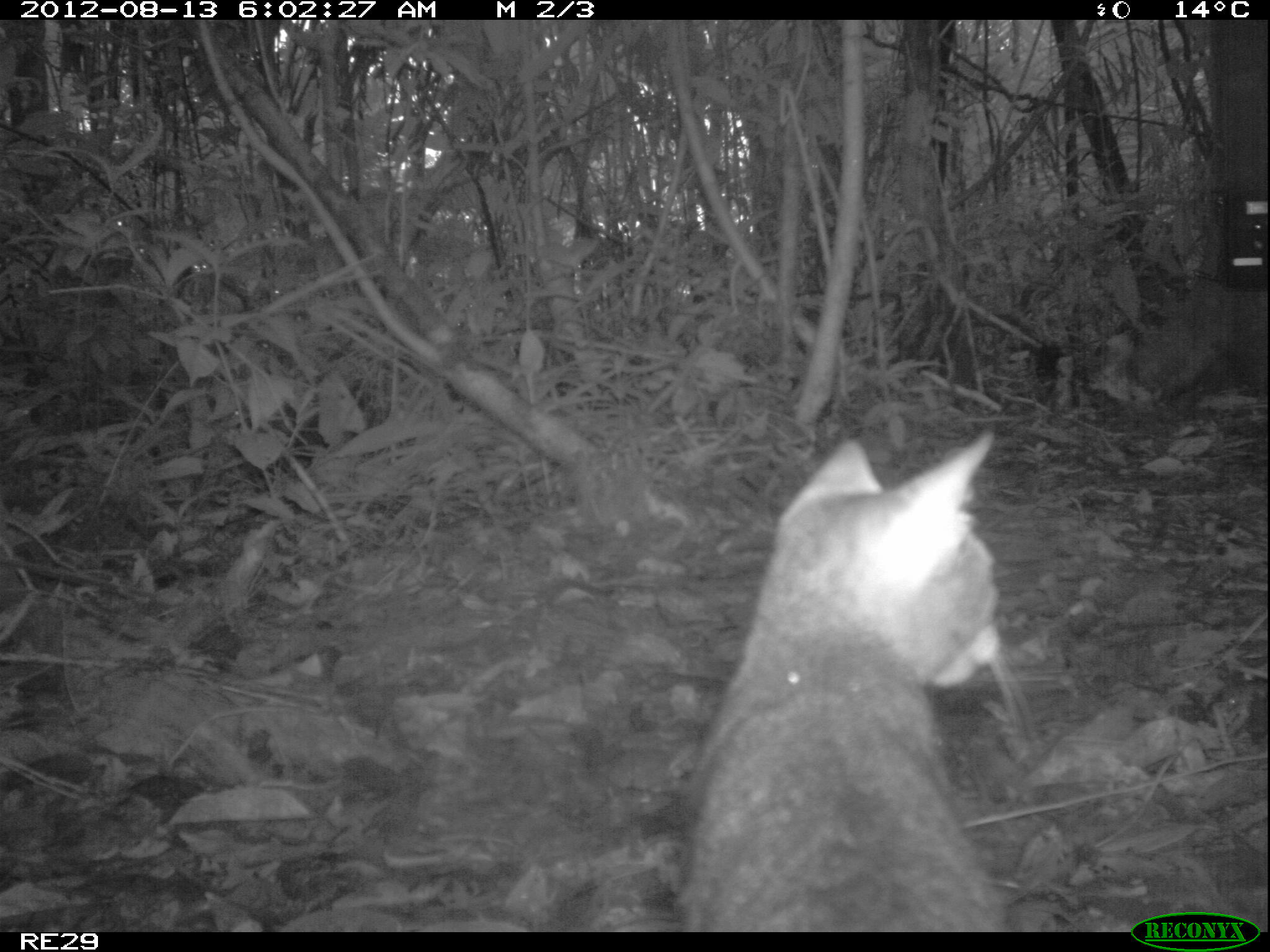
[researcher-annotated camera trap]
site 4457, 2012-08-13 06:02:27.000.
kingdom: Animalia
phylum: Chordata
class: Mammalia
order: Carnivora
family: Felidae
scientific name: Felidae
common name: felids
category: felis sp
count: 1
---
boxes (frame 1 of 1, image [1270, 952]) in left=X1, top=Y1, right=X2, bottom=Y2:
felis sp: left=674, top=431, right=1008, bottom=931